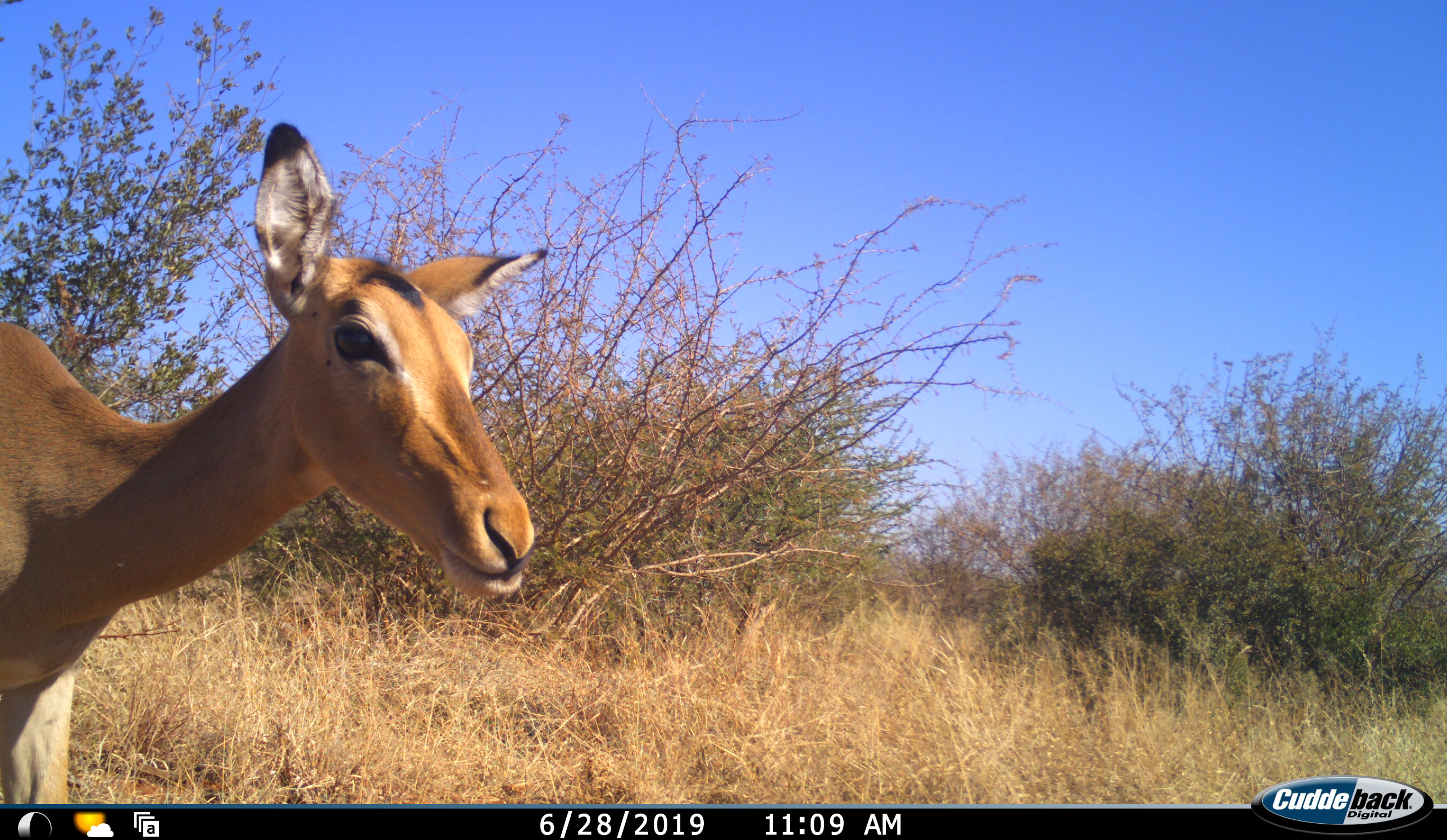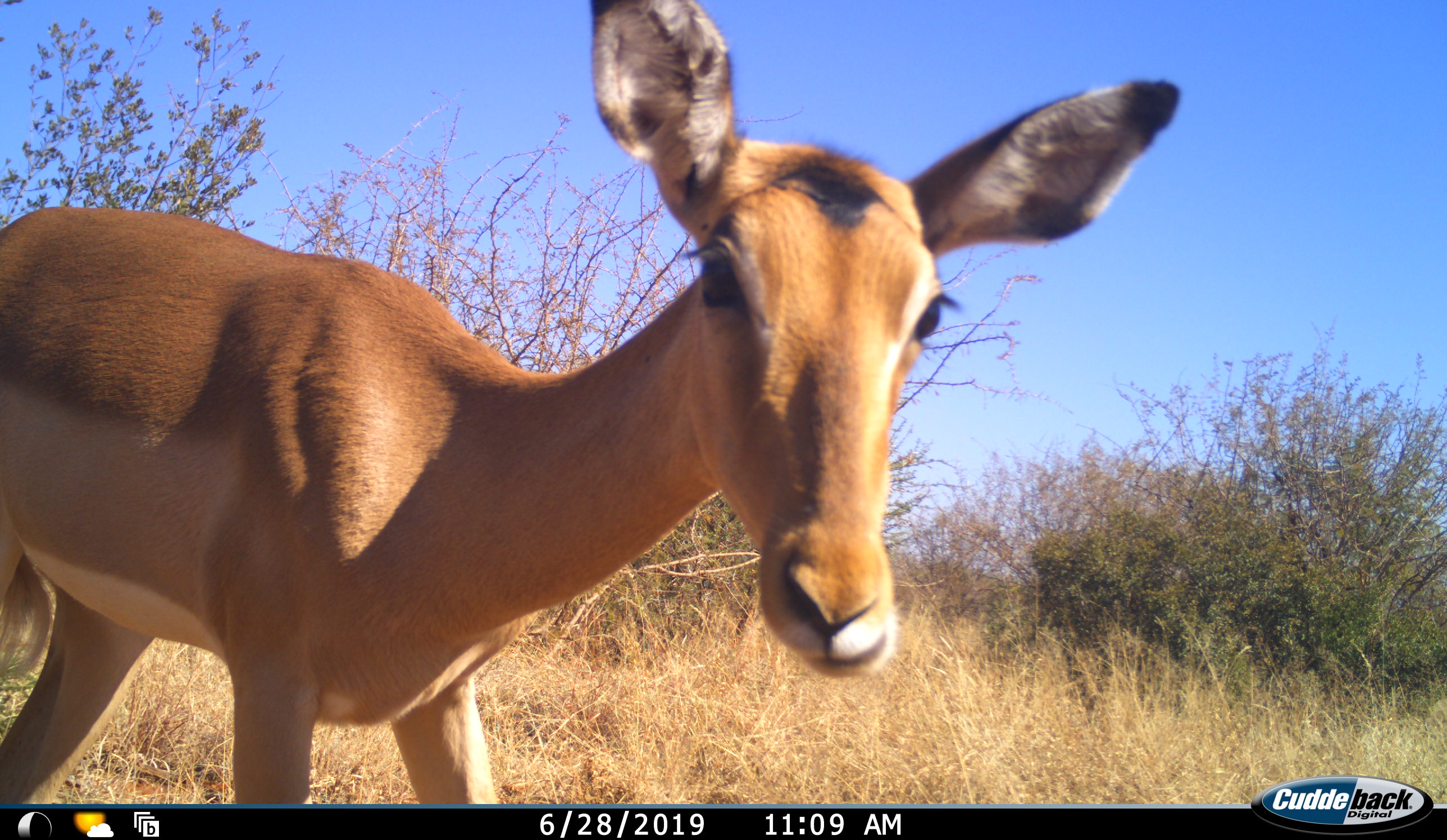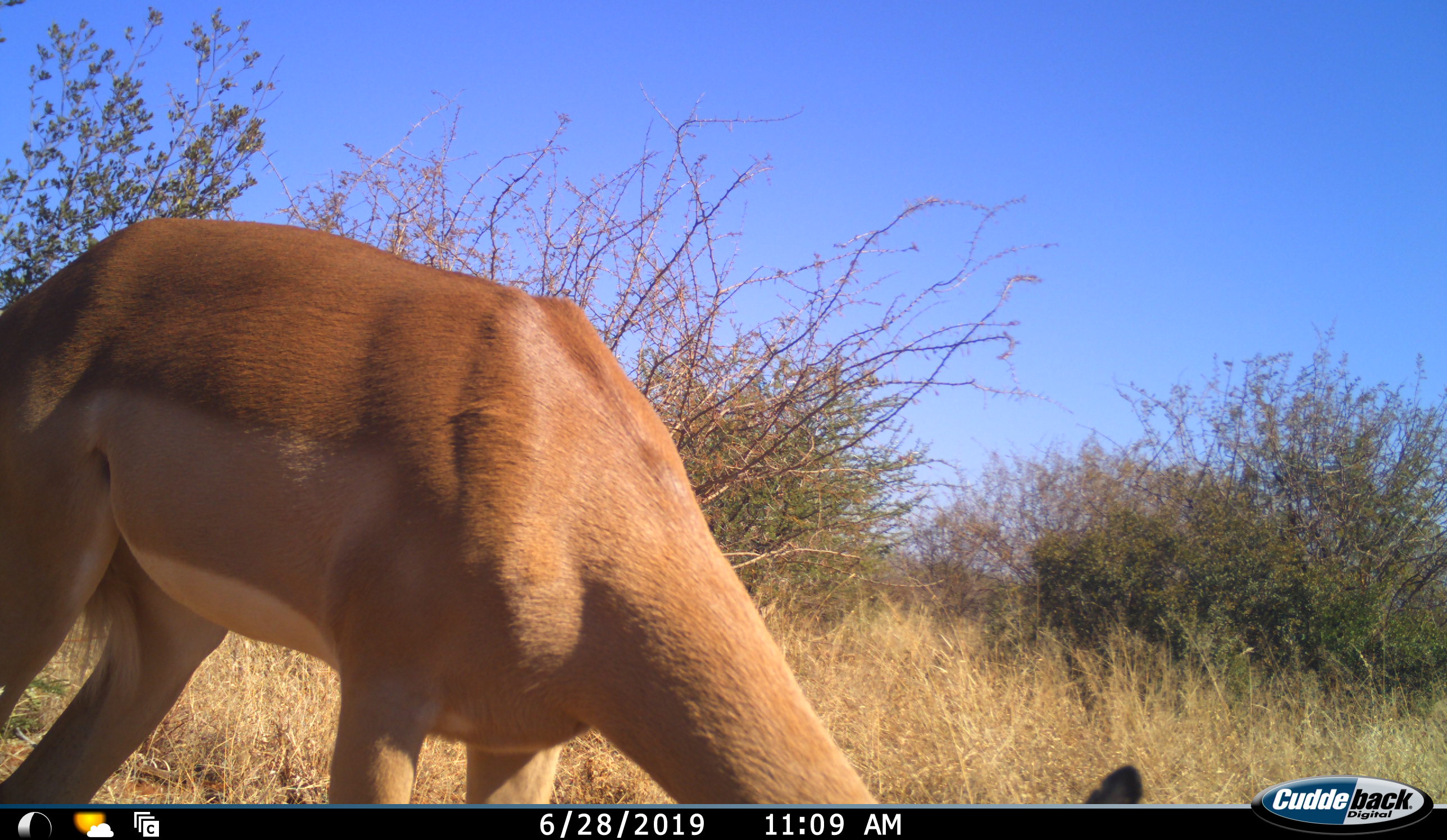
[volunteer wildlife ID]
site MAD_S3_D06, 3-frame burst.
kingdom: Animalia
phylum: Chordata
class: Mammalia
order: Artiodactyla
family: Bovidae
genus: Aepyceros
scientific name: Aepyceros melampus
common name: impala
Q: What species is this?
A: Impala (Aepyceros melampus).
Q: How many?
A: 1.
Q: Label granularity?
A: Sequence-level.